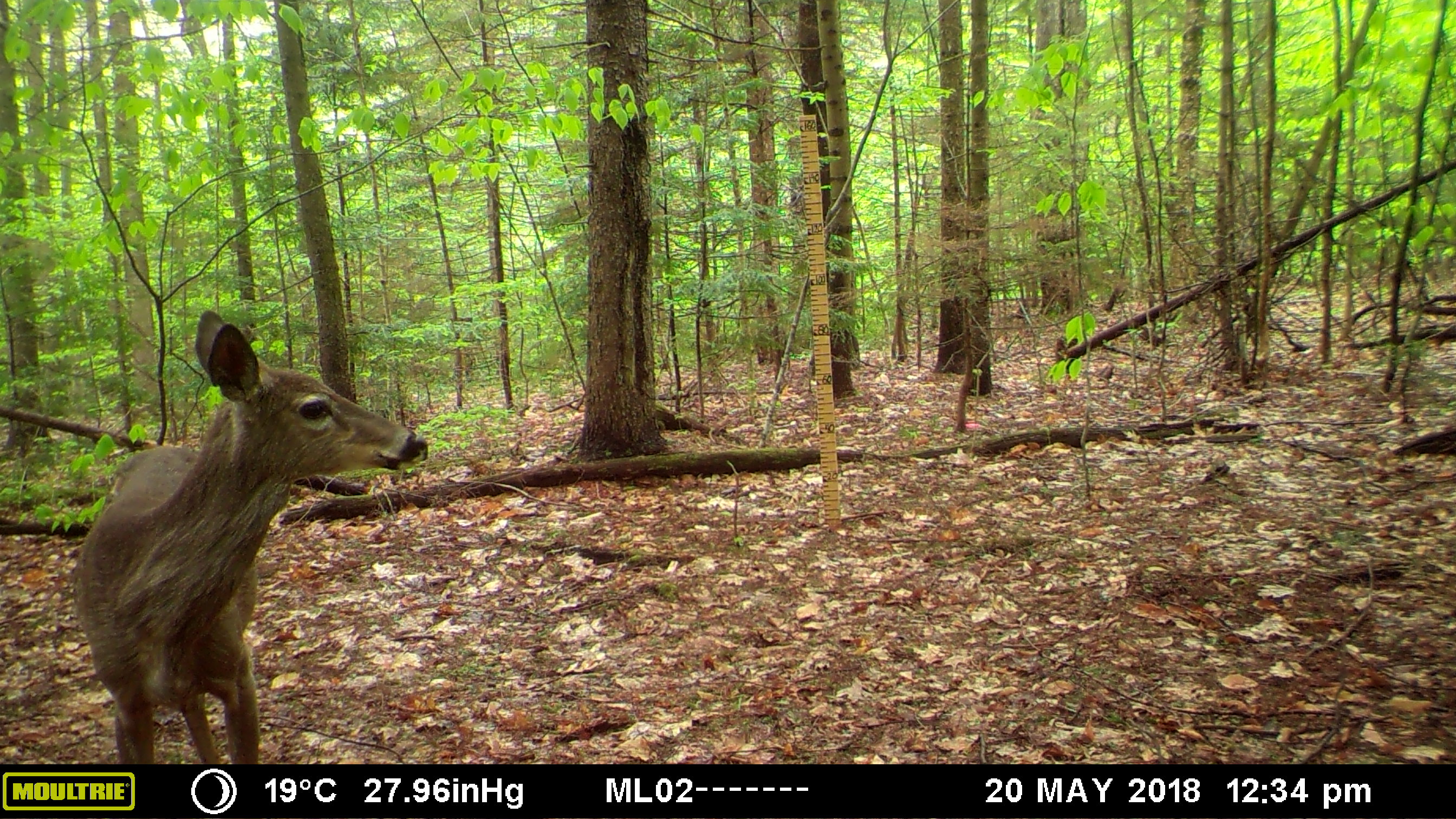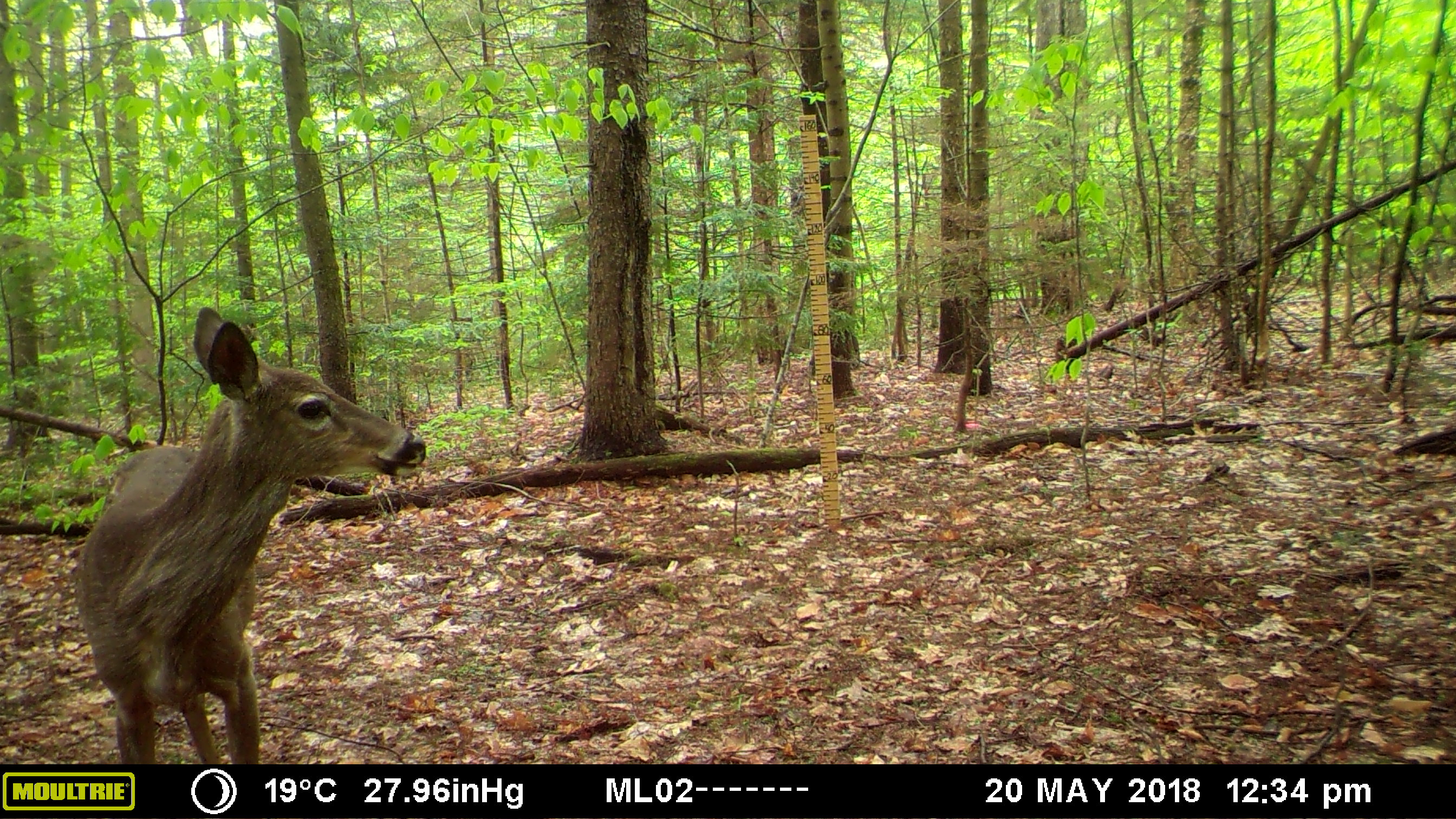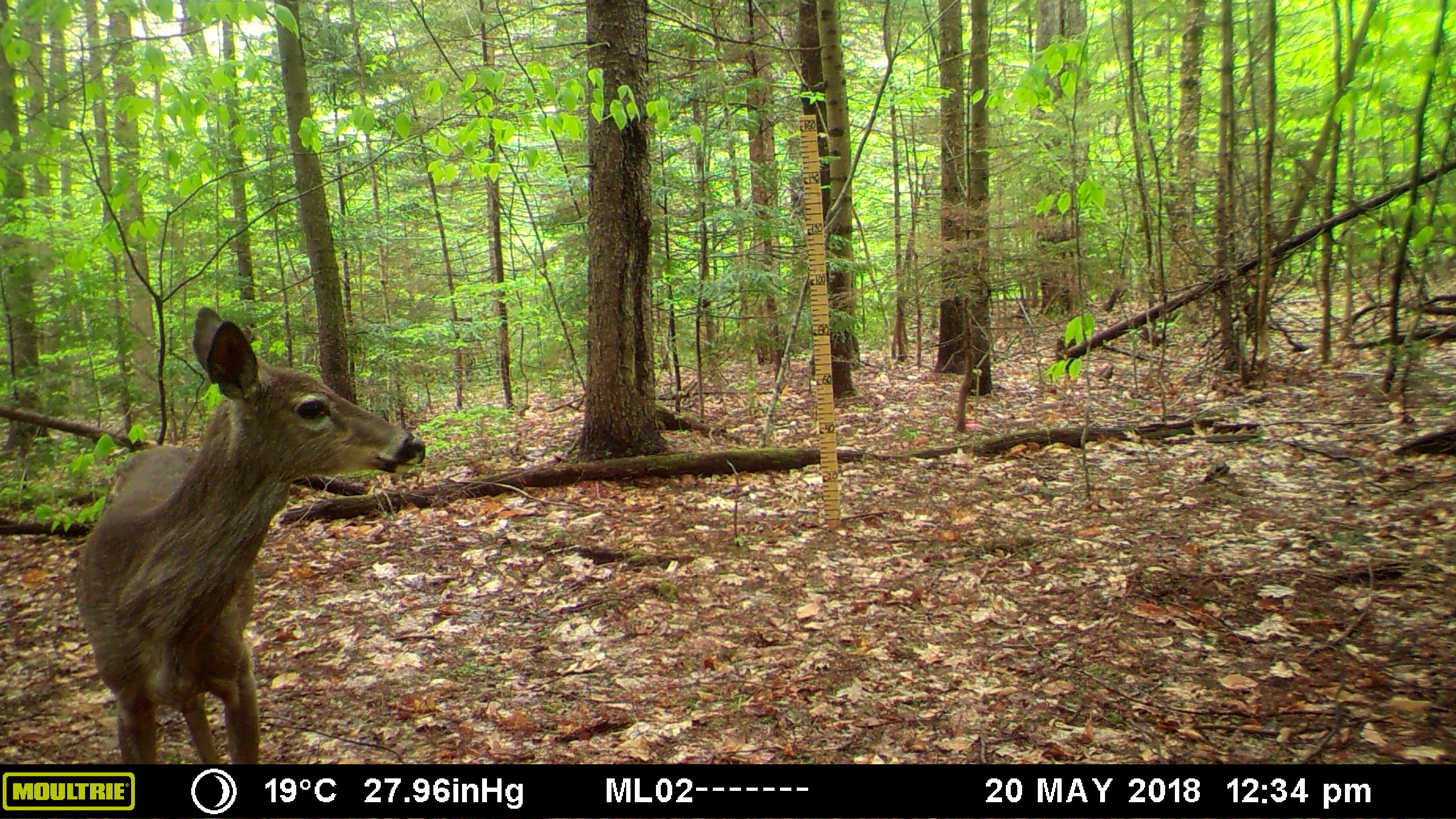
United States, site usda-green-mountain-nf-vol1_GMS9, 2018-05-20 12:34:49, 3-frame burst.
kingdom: Animalia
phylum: Chordata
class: Mammalia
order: Artiodactyla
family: Cervidae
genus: Odocoileus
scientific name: Odocoileus virginianus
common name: white-tailed deer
White-tailed deer (Odocoileus virginianus).